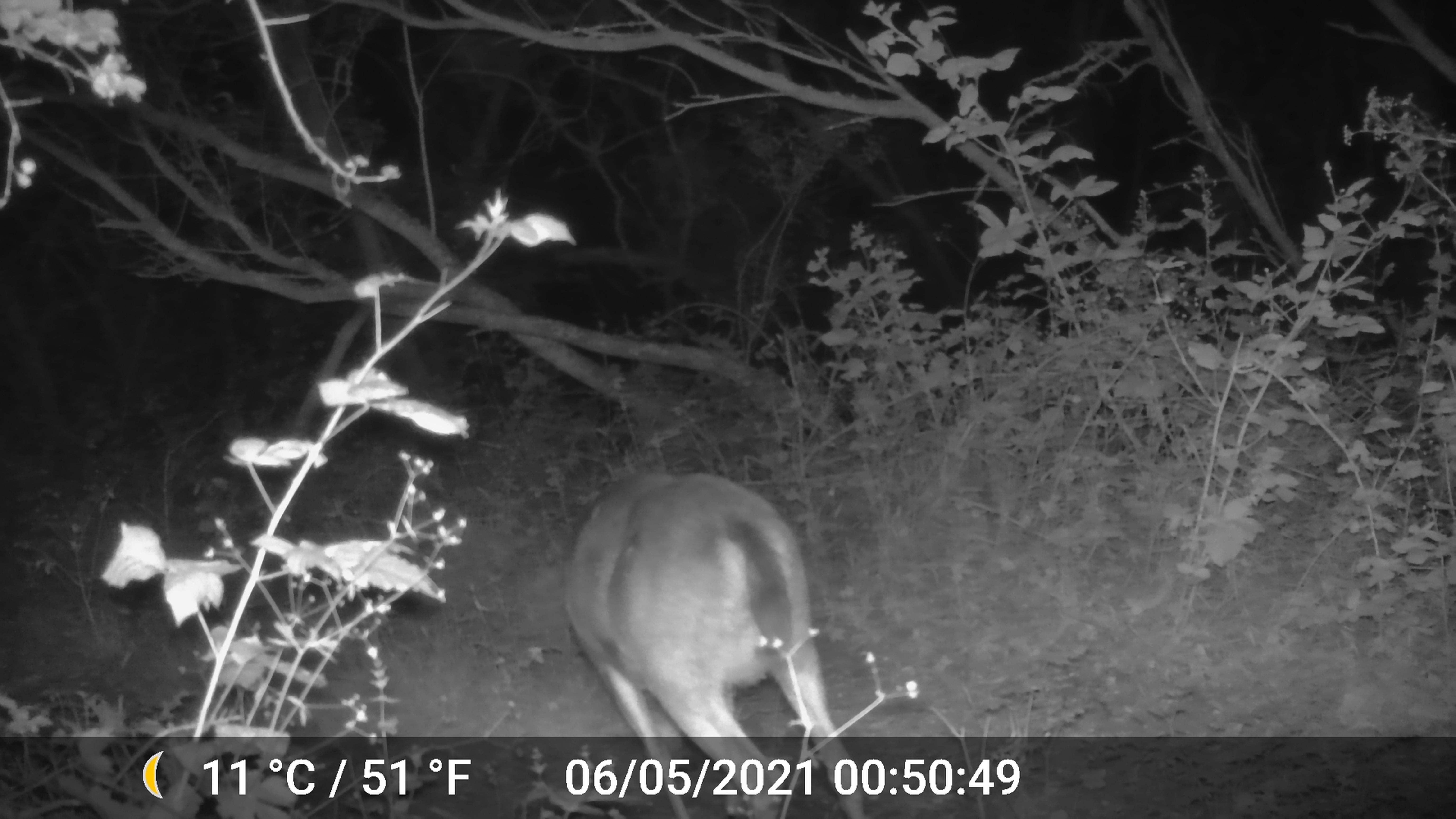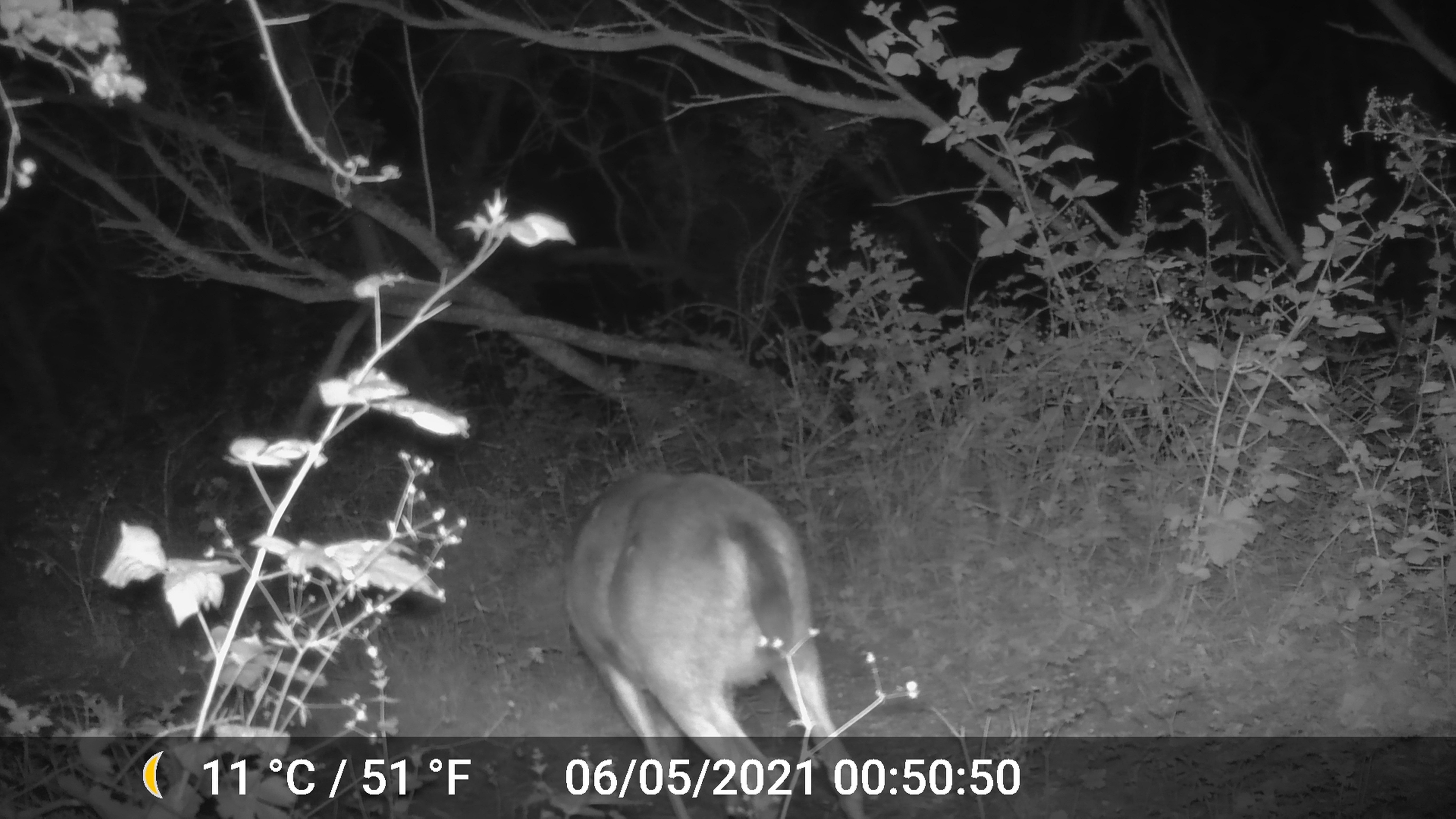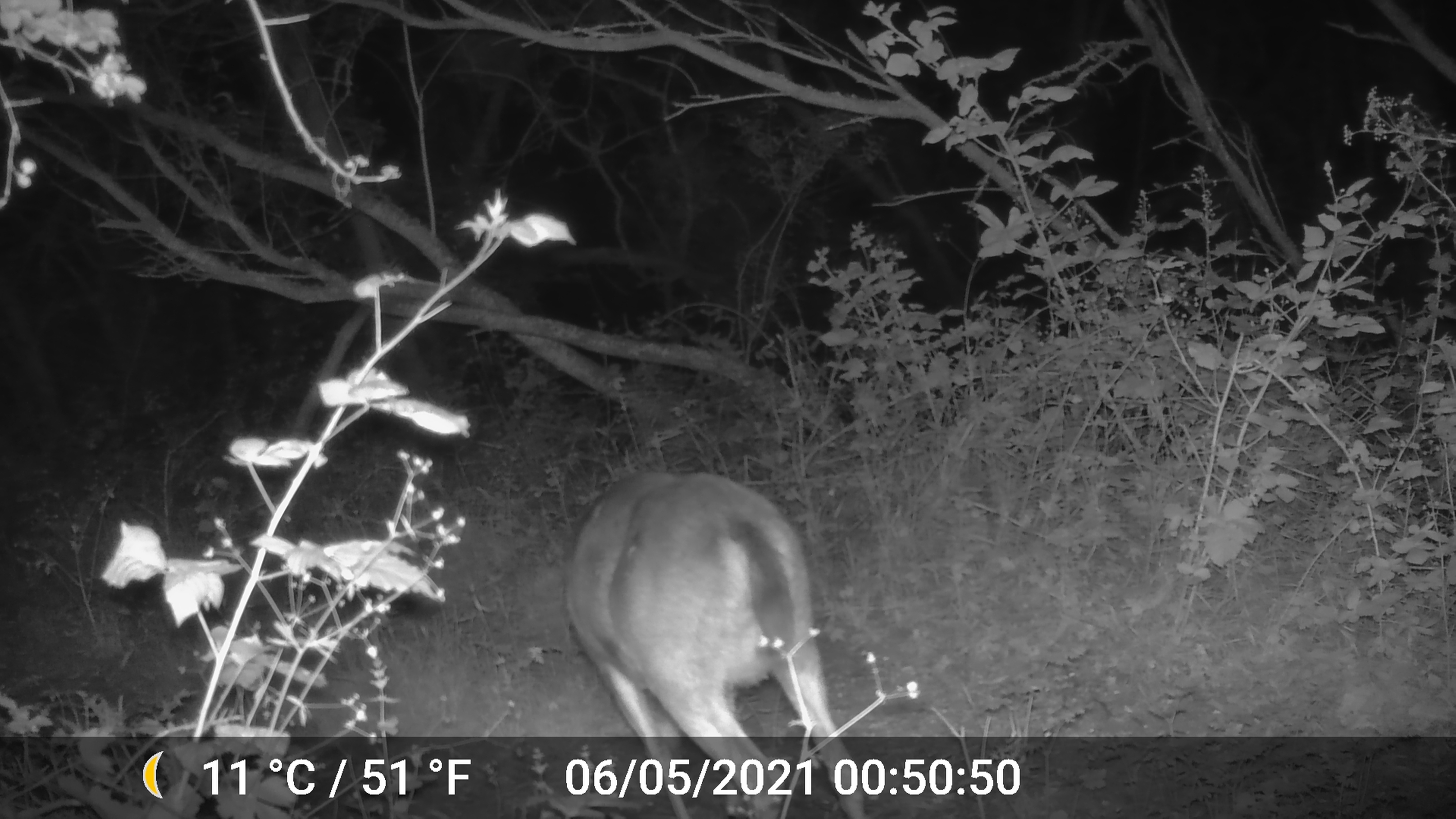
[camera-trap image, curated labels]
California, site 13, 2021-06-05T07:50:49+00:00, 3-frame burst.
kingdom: Animalia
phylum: Chordata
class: Mammalia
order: Artiodactyla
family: Cervidae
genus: Odocoileus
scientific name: Odocoileus hemionus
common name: mule deer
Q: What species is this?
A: Mule deer (Odocoileus hemionus).